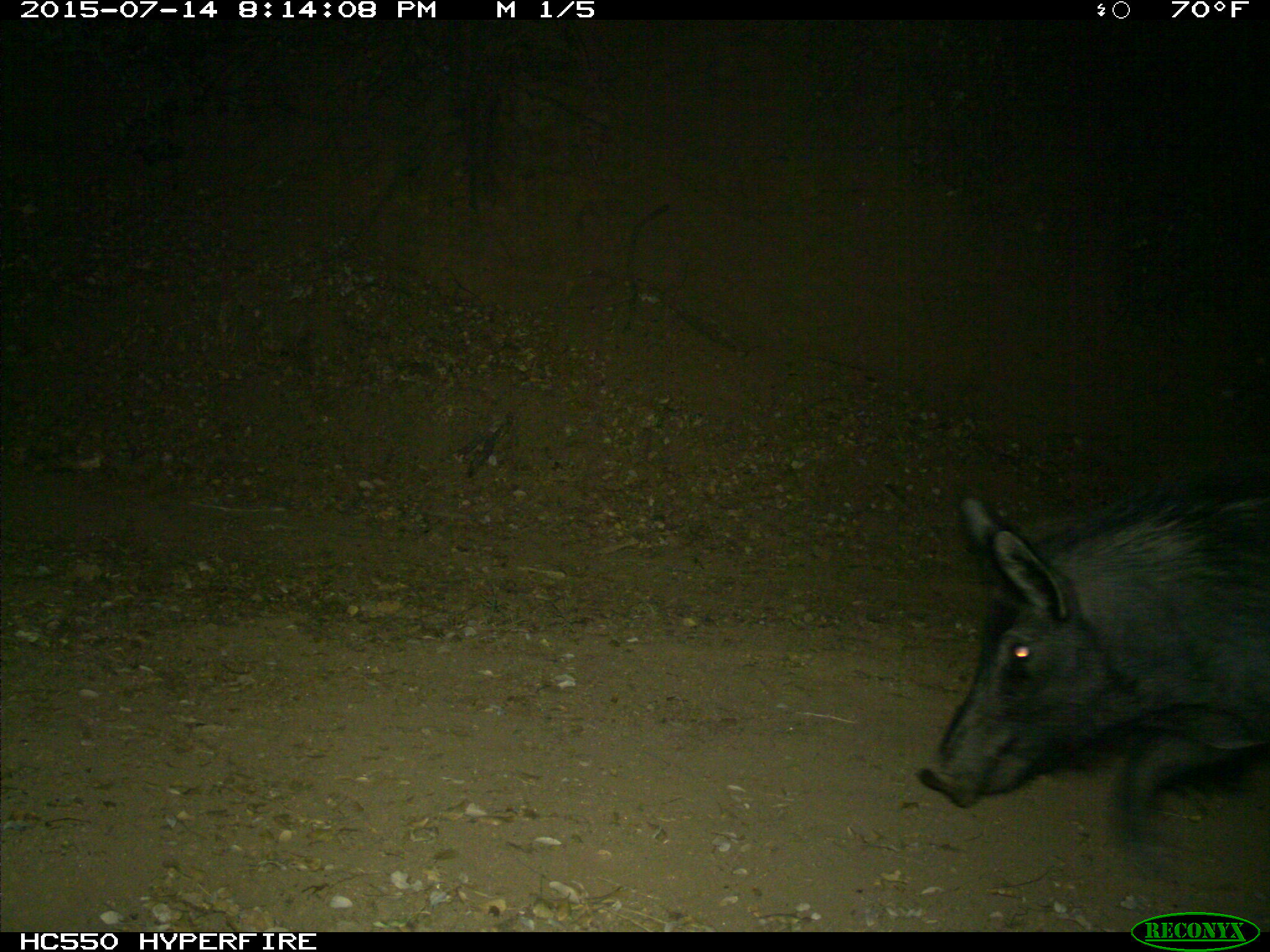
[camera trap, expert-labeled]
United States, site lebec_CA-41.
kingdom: Animalia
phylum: Chordata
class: Mammalia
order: Artiodactyla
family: Suidae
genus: Sus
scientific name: Sus scrofa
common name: wild boar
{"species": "Sus scrofa (wild boar)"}